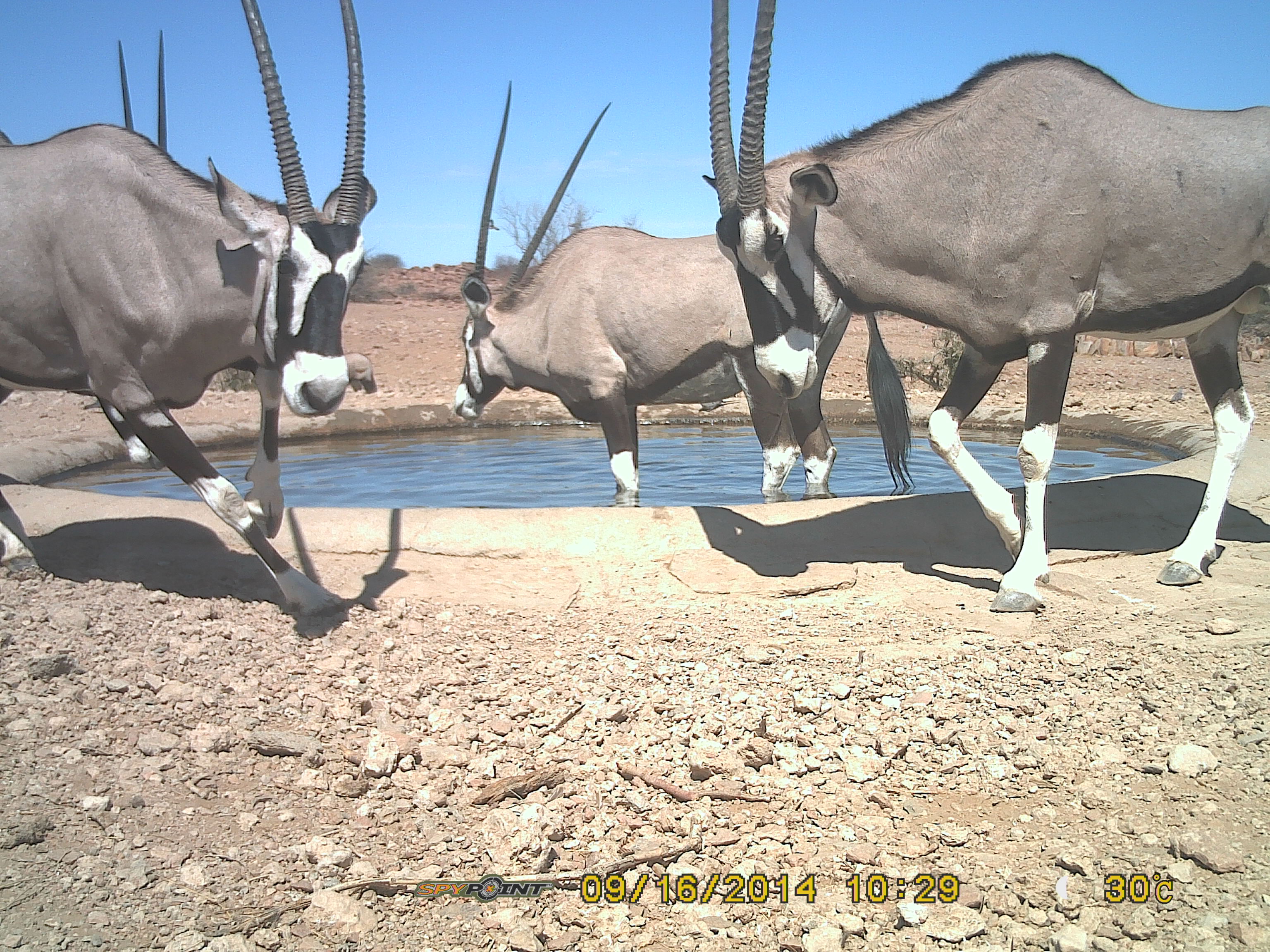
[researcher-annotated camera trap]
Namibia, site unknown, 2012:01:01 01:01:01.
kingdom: Animalia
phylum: Chordata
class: Mammalia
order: Artiodactyla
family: Bovidae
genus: Oryx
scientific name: Oryx gazella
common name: gemsbok